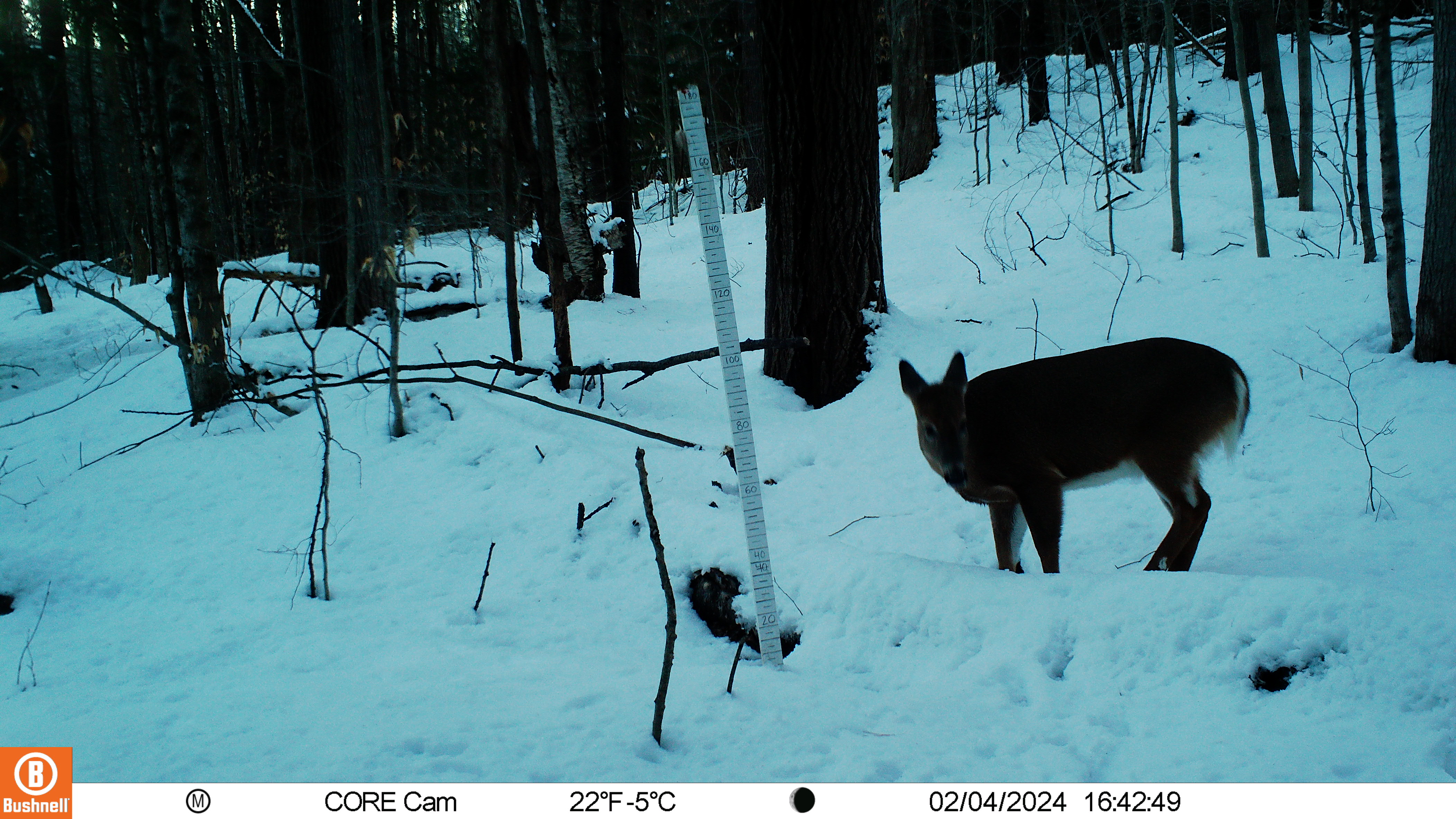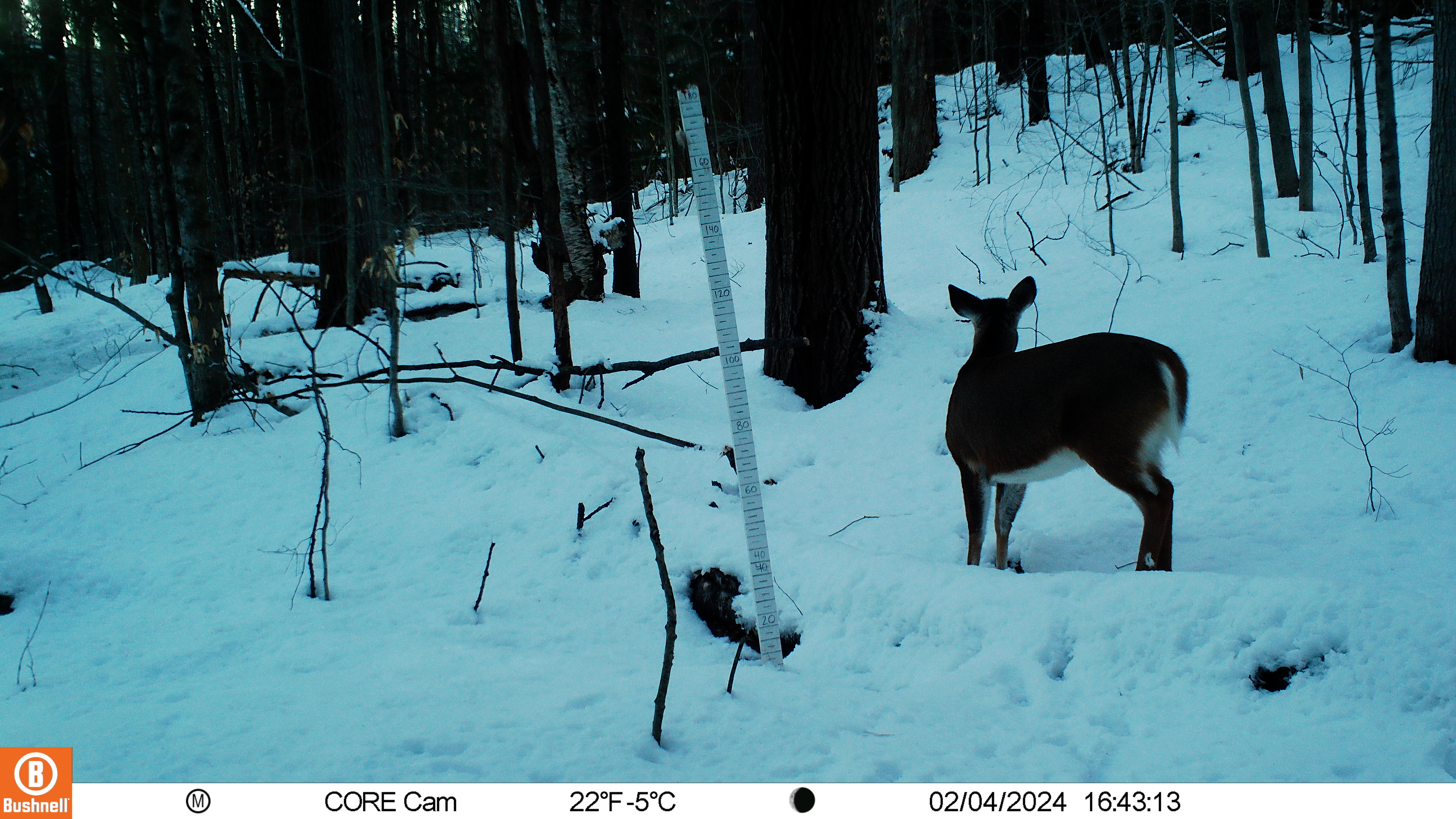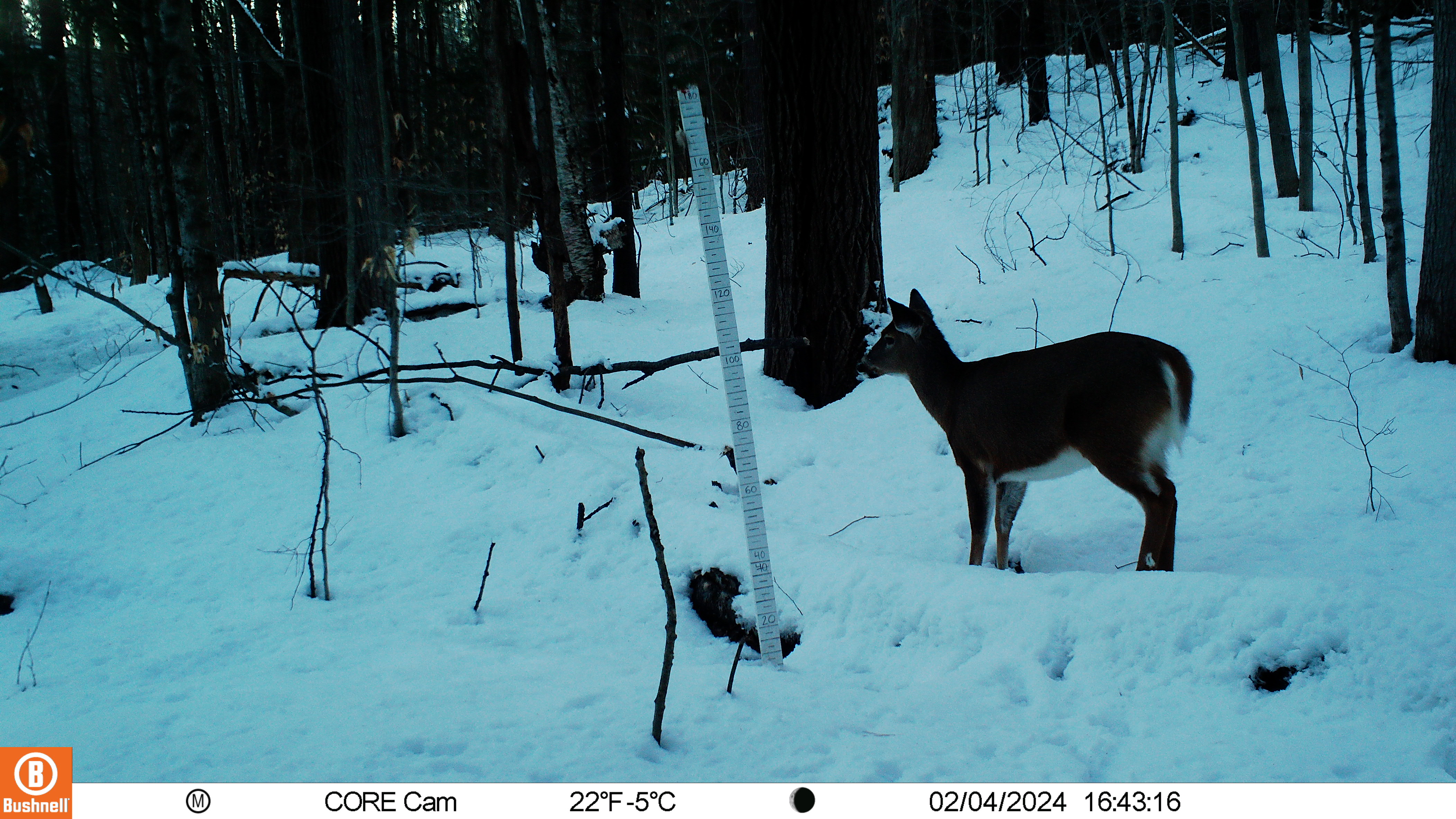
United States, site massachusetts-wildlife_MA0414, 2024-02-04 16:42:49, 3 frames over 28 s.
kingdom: Animalia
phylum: Chordata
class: Mammalia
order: Artiodactyla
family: Cervidae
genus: Odocoileus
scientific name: Odocoileus virginianus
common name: white-tailed deer